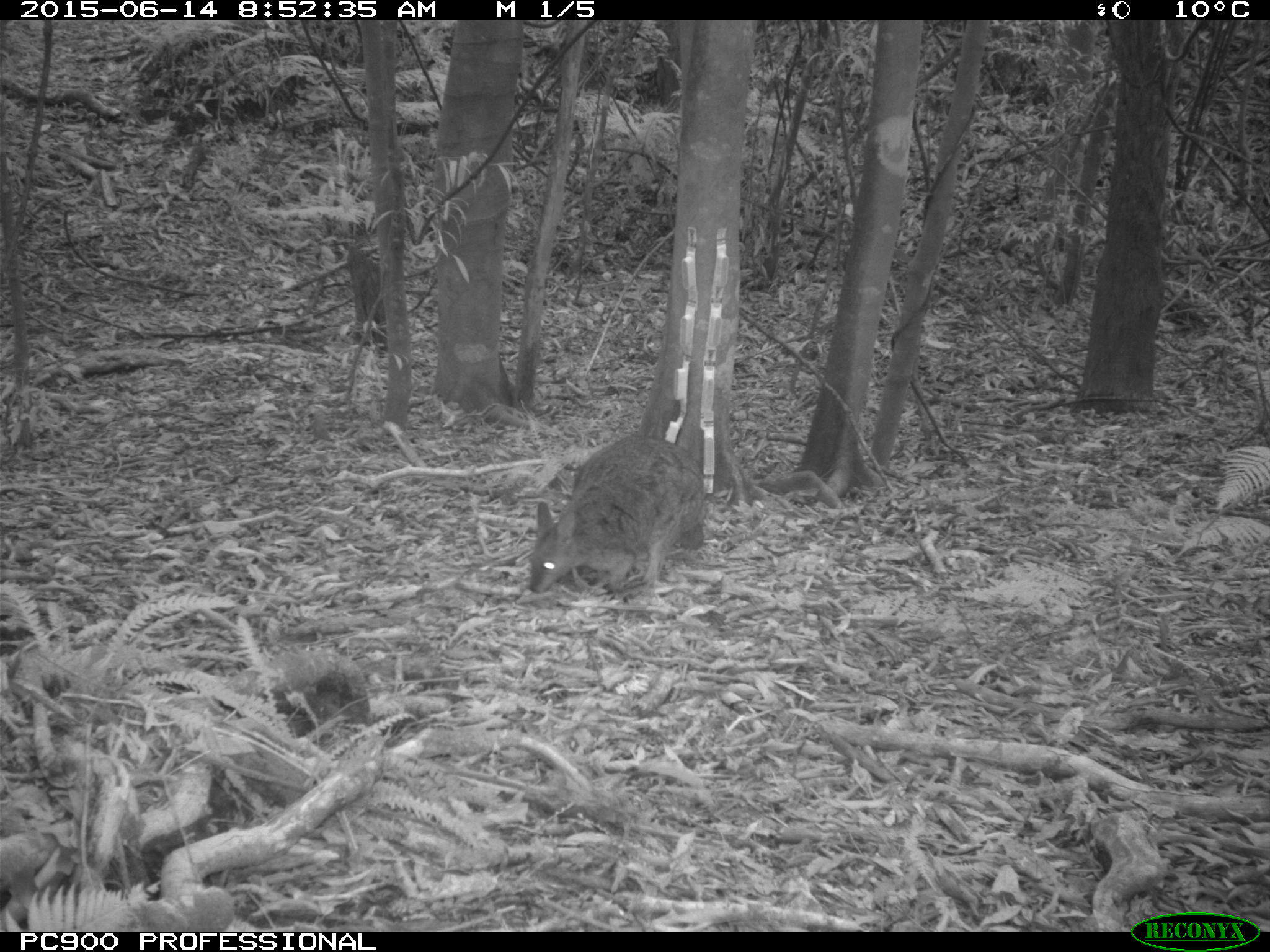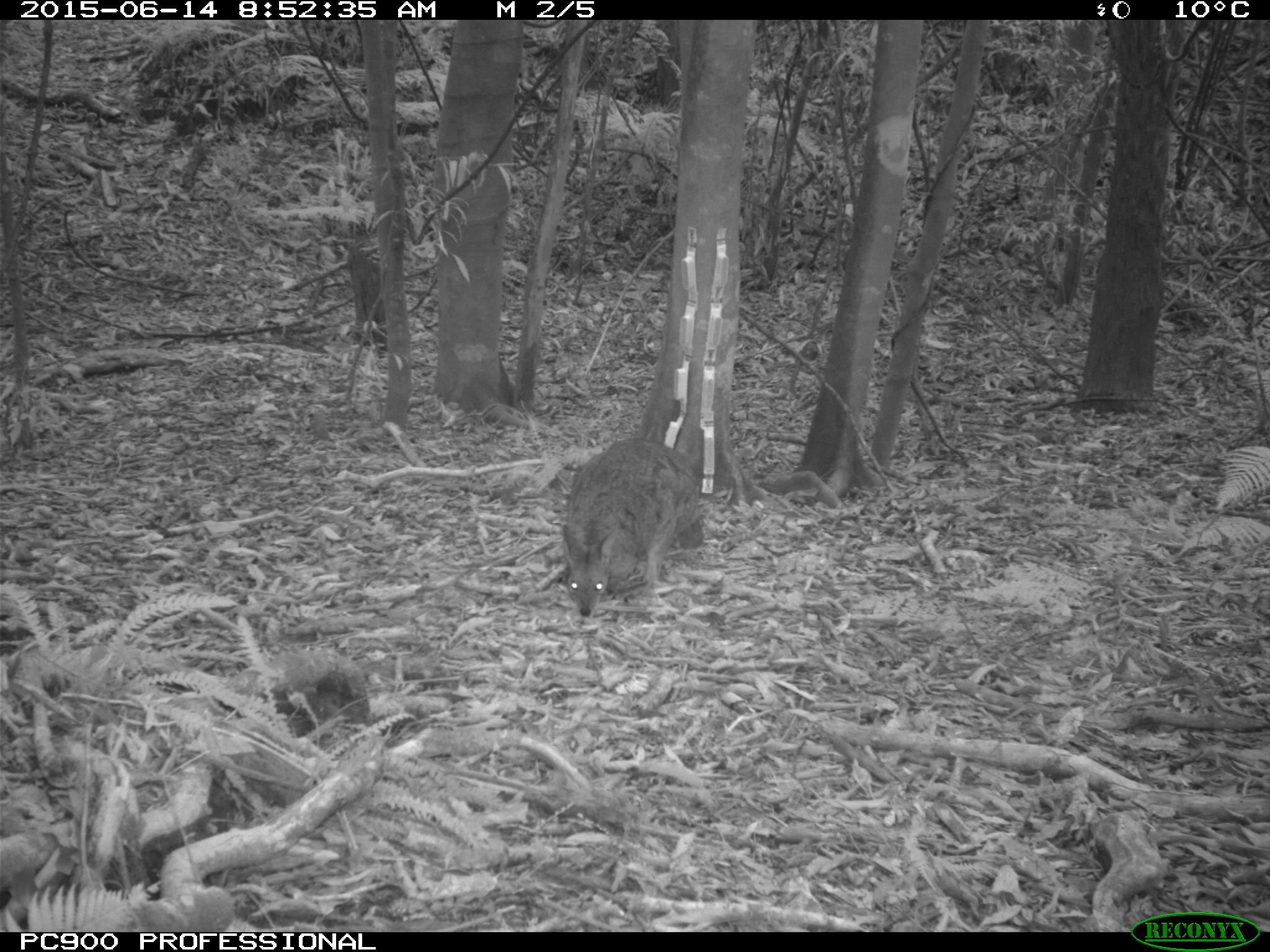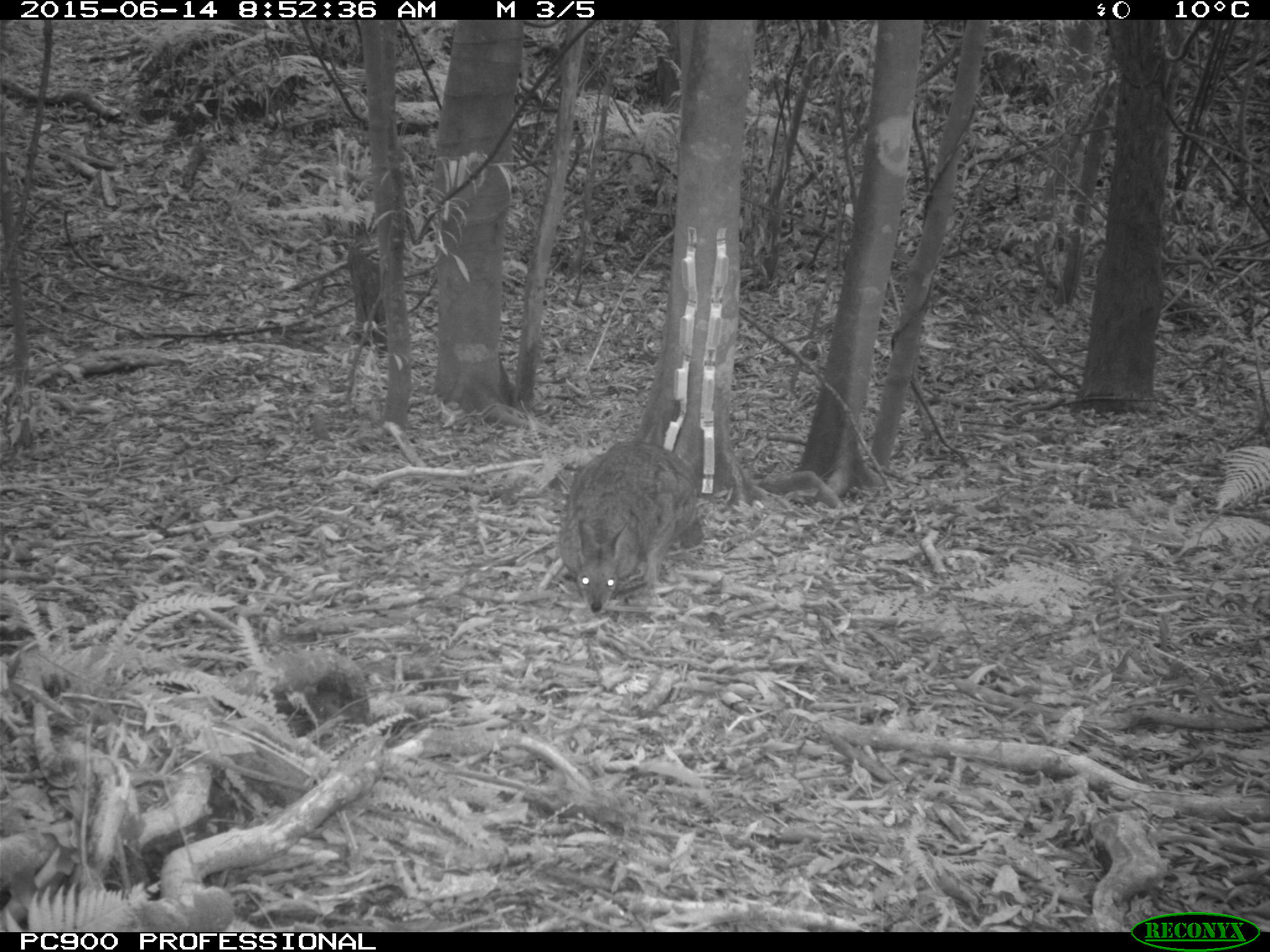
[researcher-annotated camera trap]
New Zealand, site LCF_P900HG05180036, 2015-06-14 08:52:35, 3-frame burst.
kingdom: Animalia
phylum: Chordata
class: Mammalia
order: Diprotodontia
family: Macropodidae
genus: Notamacropus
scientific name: Notamacropus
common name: wallaby